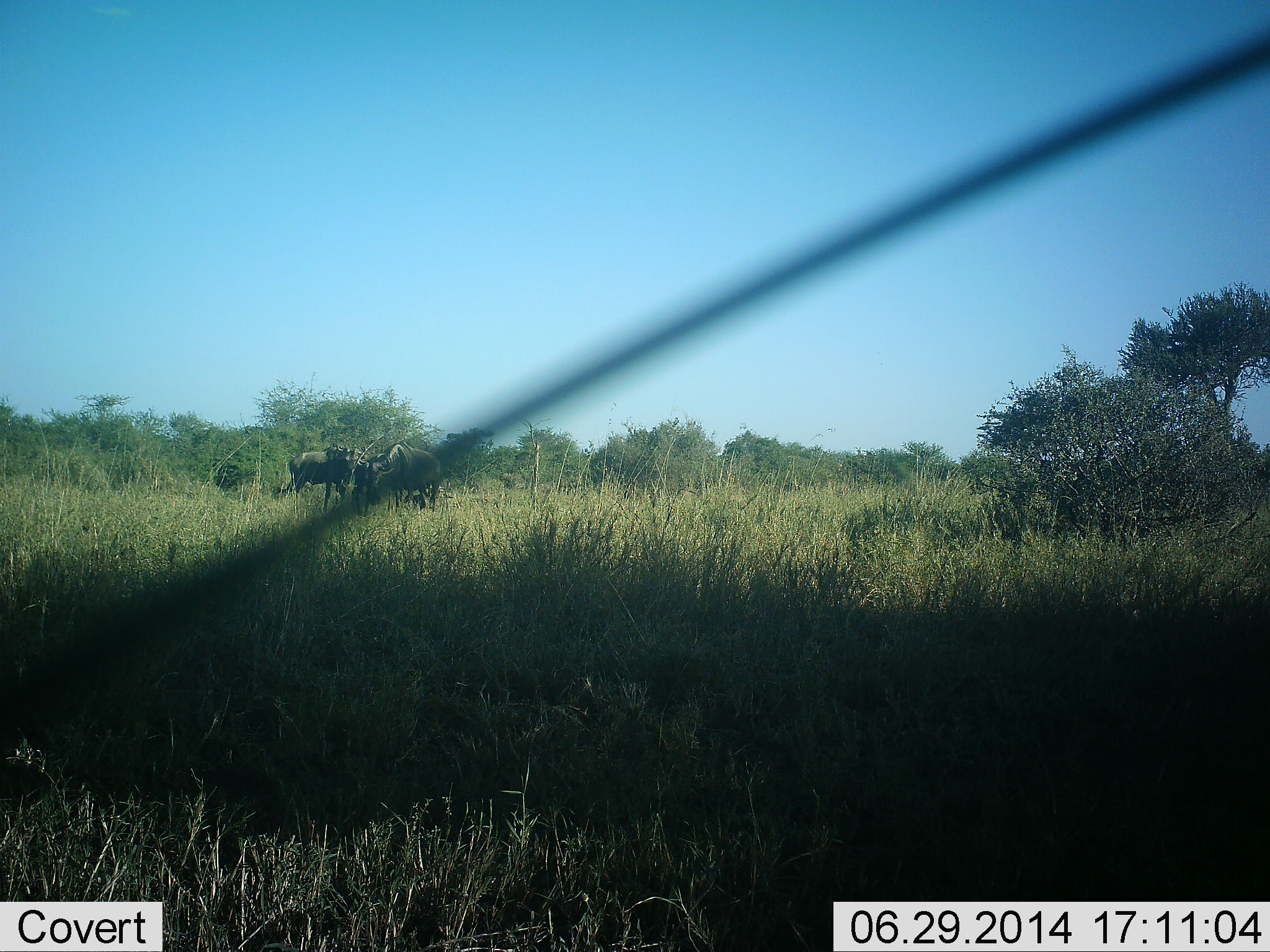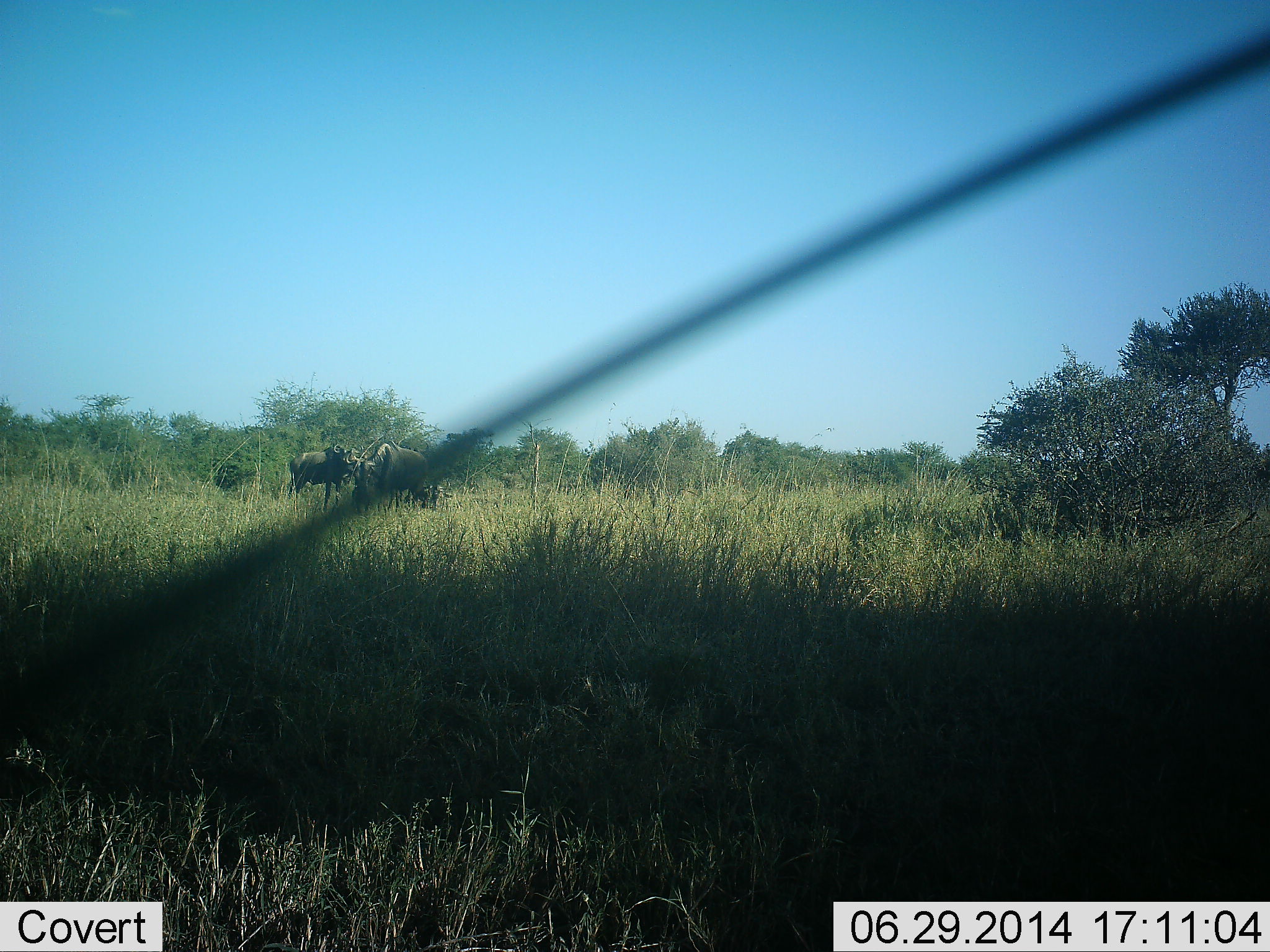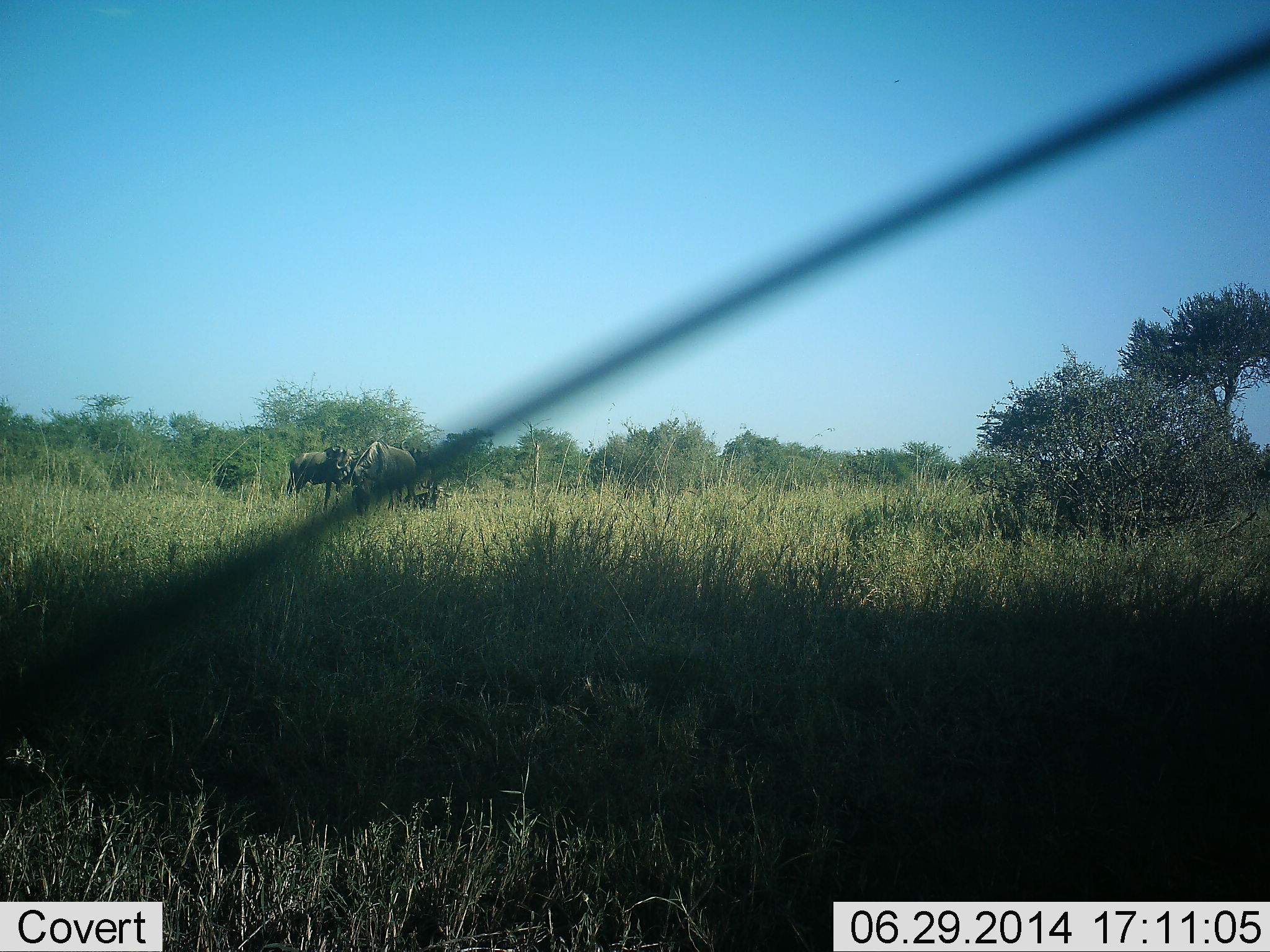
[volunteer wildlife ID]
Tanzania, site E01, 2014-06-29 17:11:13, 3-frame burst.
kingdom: Animalia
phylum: Chordata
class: Mammalia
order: Artiodactyla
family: Bovidae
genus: Connochaetes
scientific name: Connochaetes taurinus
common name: blue wildebeest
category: wildebeest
Wildebeest (blue wildebeest) (Connochaetes taurinus), count 3. Behavior (volunteer vote fractions): standing 100%, resting 10%, moving 20%, interacting 0%. Young present (vote fraction): 0%. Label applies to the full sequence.